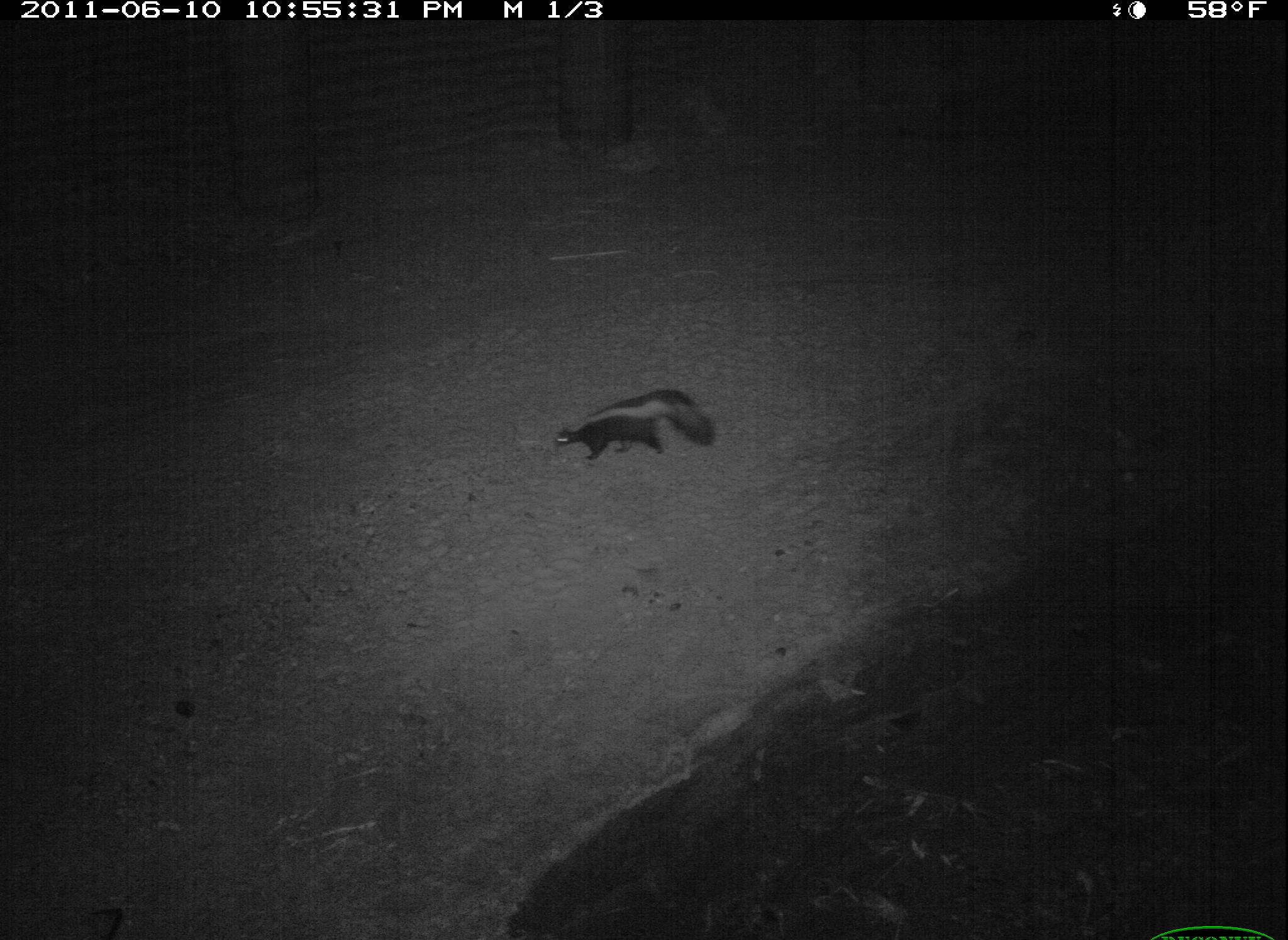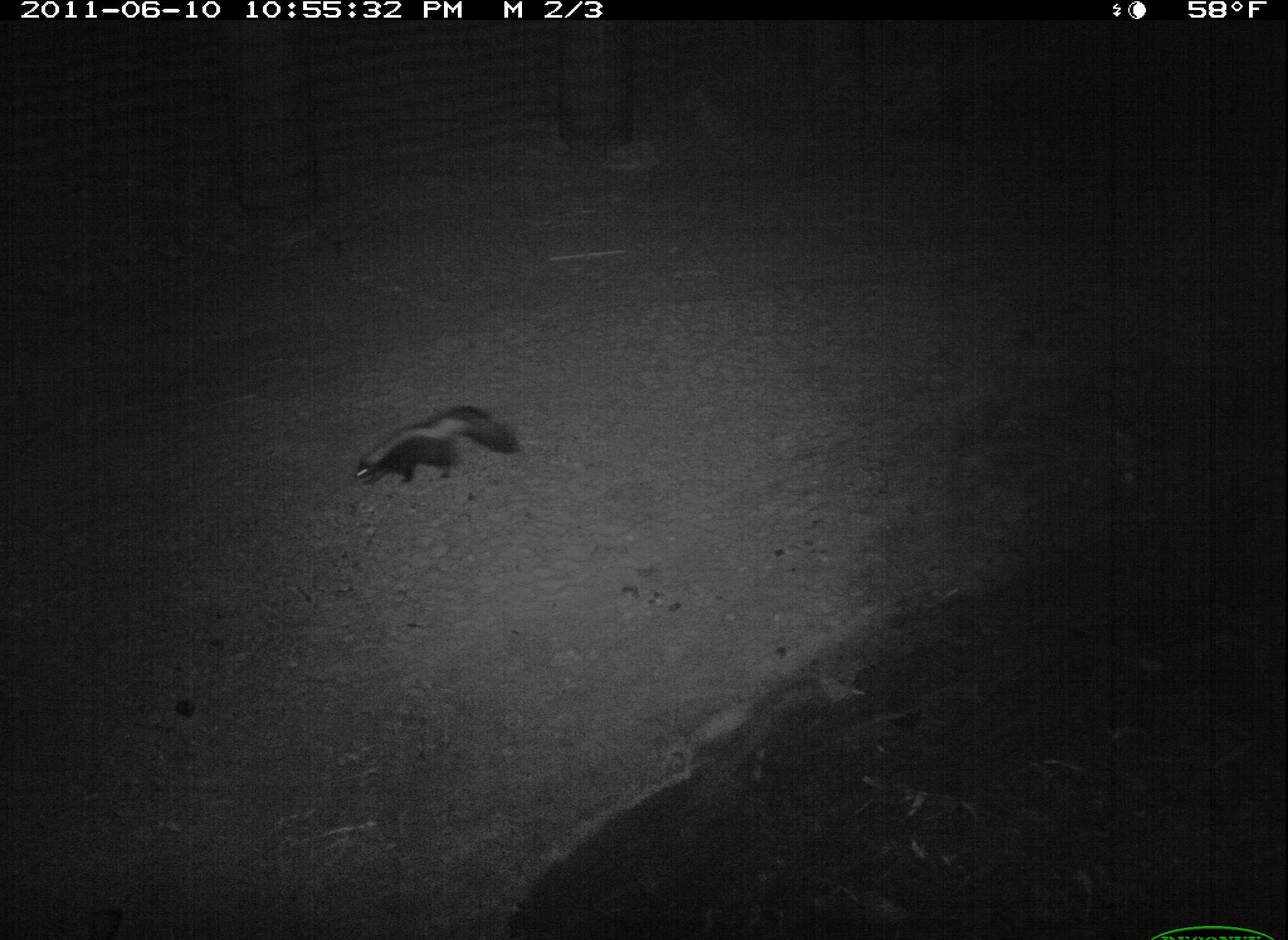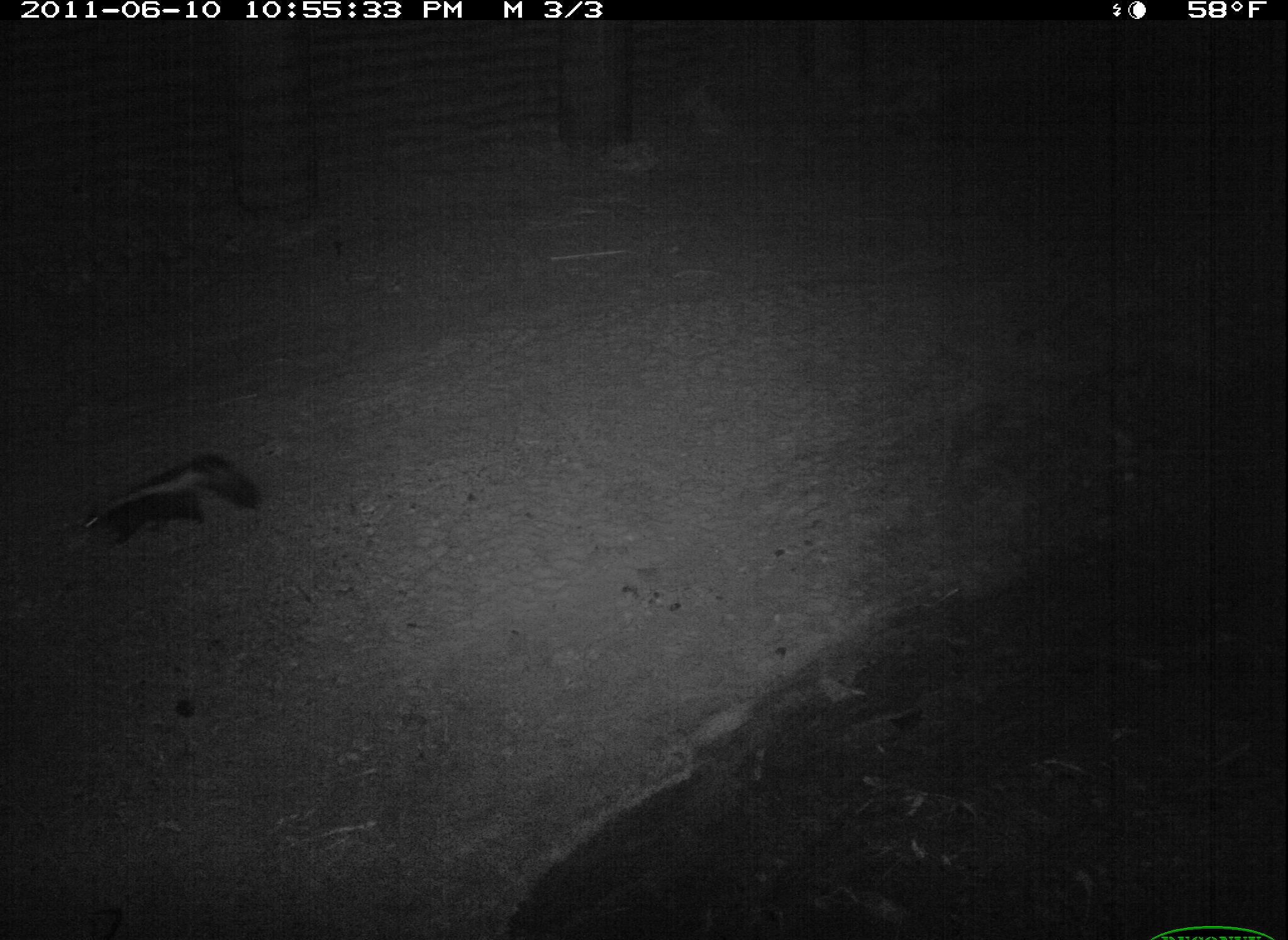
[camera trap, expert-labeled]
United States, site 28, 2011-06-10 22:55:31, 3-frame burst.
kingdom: Animalia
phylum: Chordata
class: Mammalia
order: Carnivora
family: Mephitidae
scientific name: Mephitidae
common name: skunk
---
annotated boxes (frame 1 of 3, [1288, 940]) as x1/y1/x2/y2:
skunk: 541/383/720/467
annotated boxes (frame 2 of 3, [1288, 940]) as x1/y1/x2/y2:
skunk: 348/396/528/493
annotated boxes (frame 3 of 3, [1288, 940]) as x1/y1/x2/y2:
skunk: 72/449/275/554